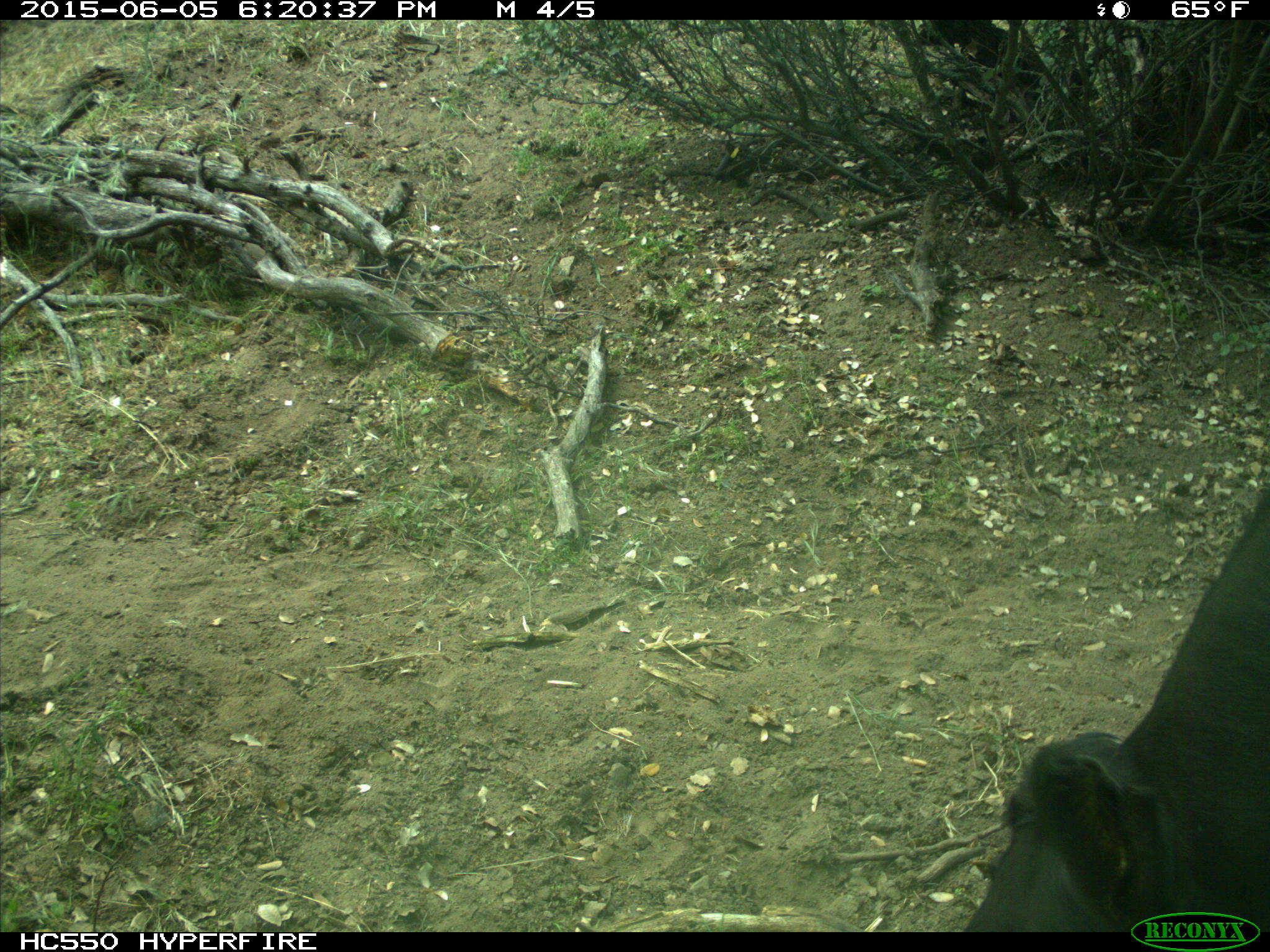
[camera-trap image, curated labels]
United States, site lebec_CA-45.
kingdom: Animalia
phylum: Chordata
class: Mammalia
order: Artiodactyla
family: Bovidae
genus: Bos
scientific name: Bos taurus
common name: domestic cow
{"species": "Bos taurus (domestic cow)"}